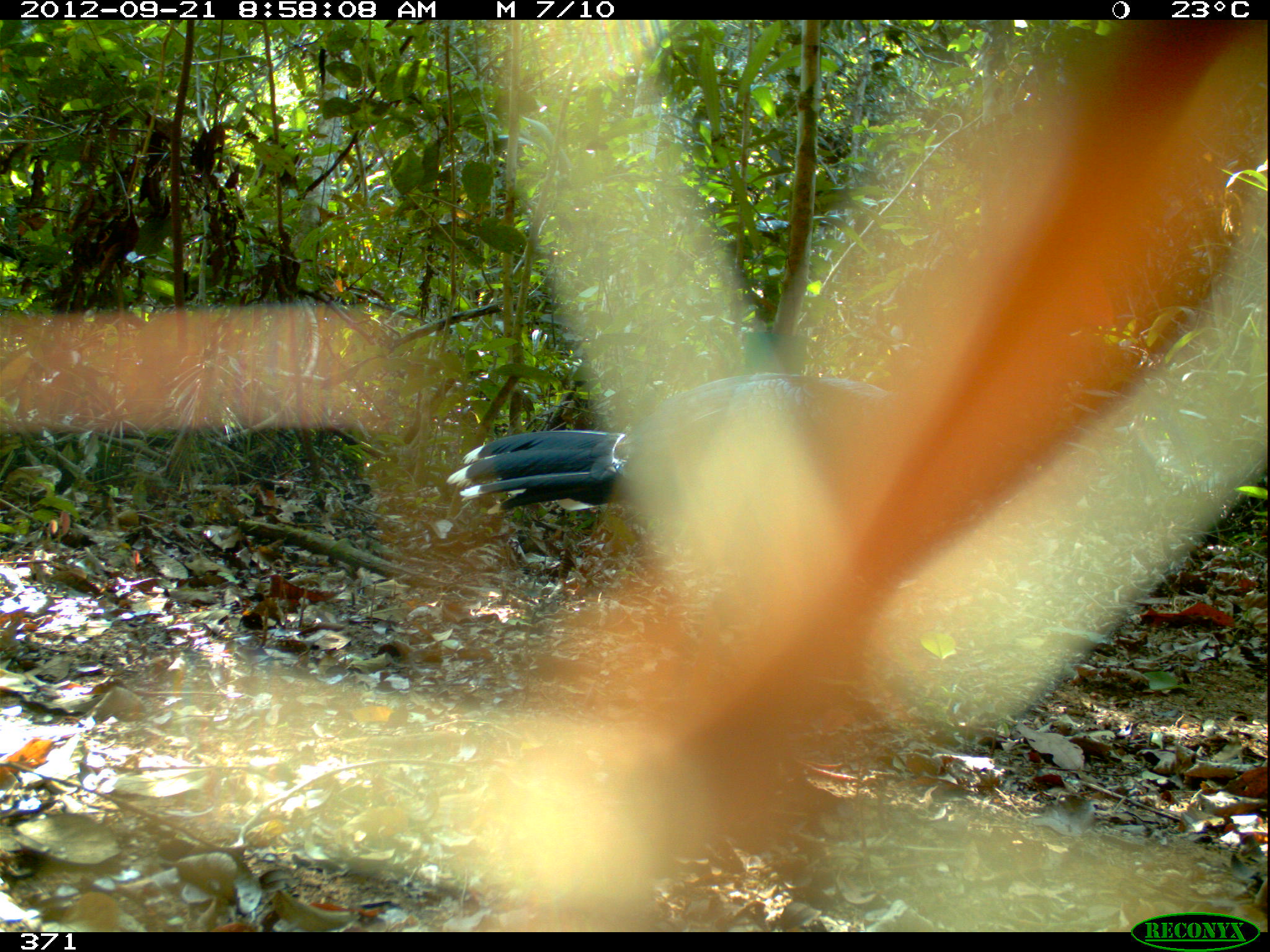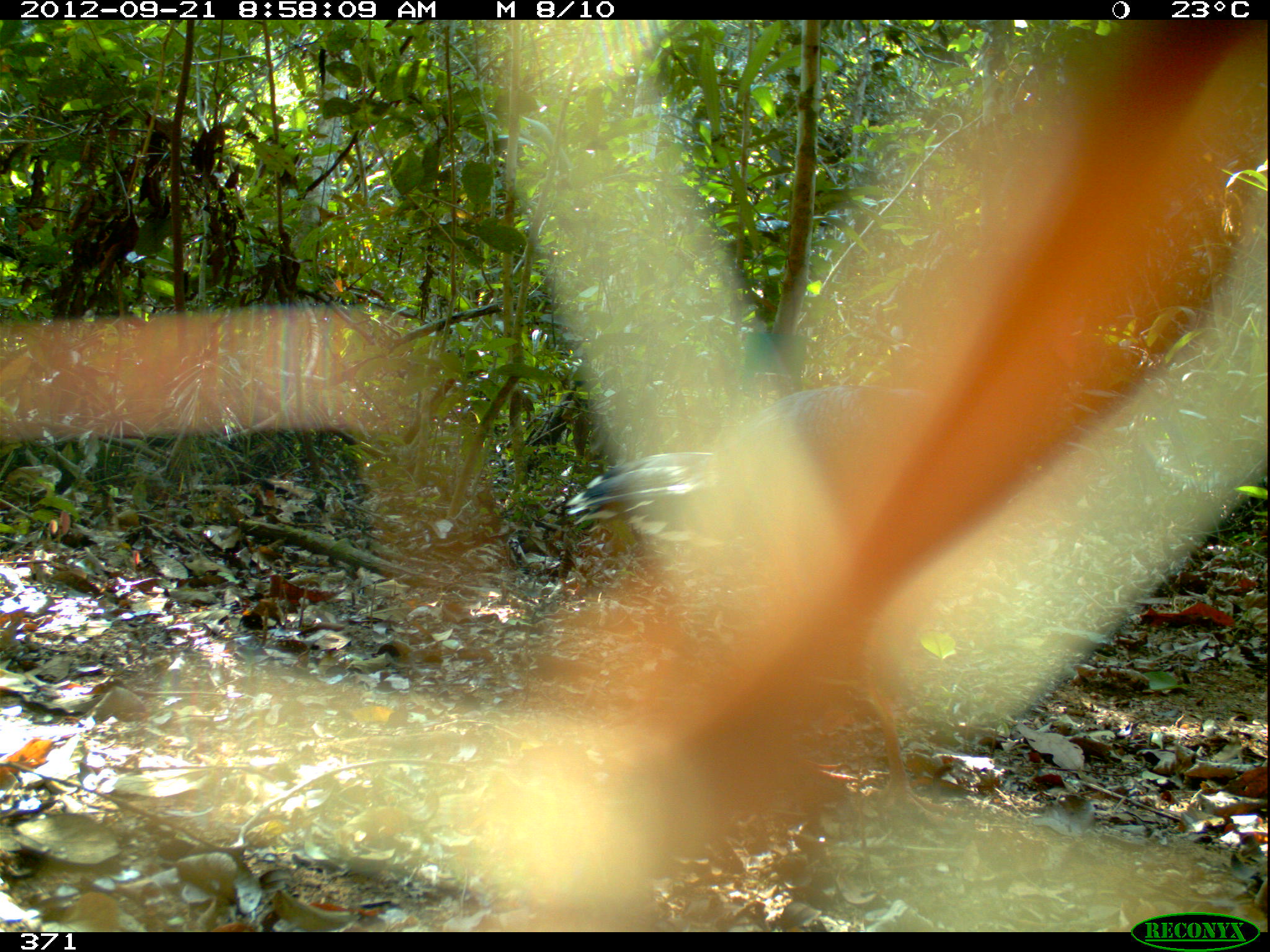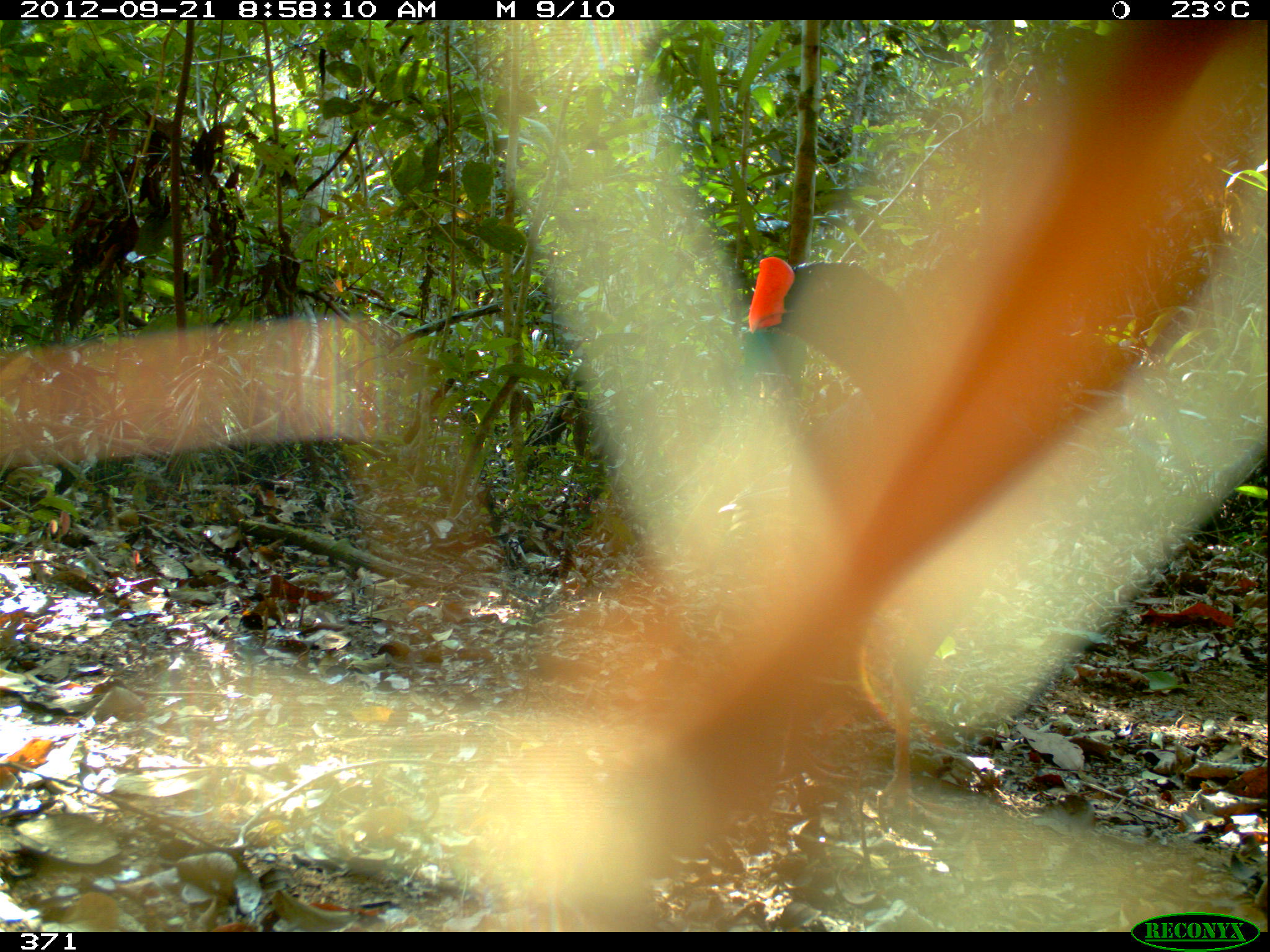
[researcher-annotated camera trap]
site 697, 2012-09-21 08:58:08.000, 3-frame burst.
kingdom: Animalia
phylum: Chordata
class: Aves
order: Galliformes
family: Cracidae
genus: Mitu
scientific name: Mitu tuberosum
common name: razor-billed curassow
Mitu tuberosum (razor-billed curassow).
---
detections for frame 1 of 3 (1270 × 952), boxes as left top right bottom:
mitu tuberosum: 446 373 892 585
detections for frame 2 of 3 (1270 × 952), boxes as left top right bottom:
mitu tuberosum: 568 384 943 822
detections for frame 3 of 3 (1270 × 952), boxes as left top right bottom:
mitu tuberosum: 716 255 1027 834